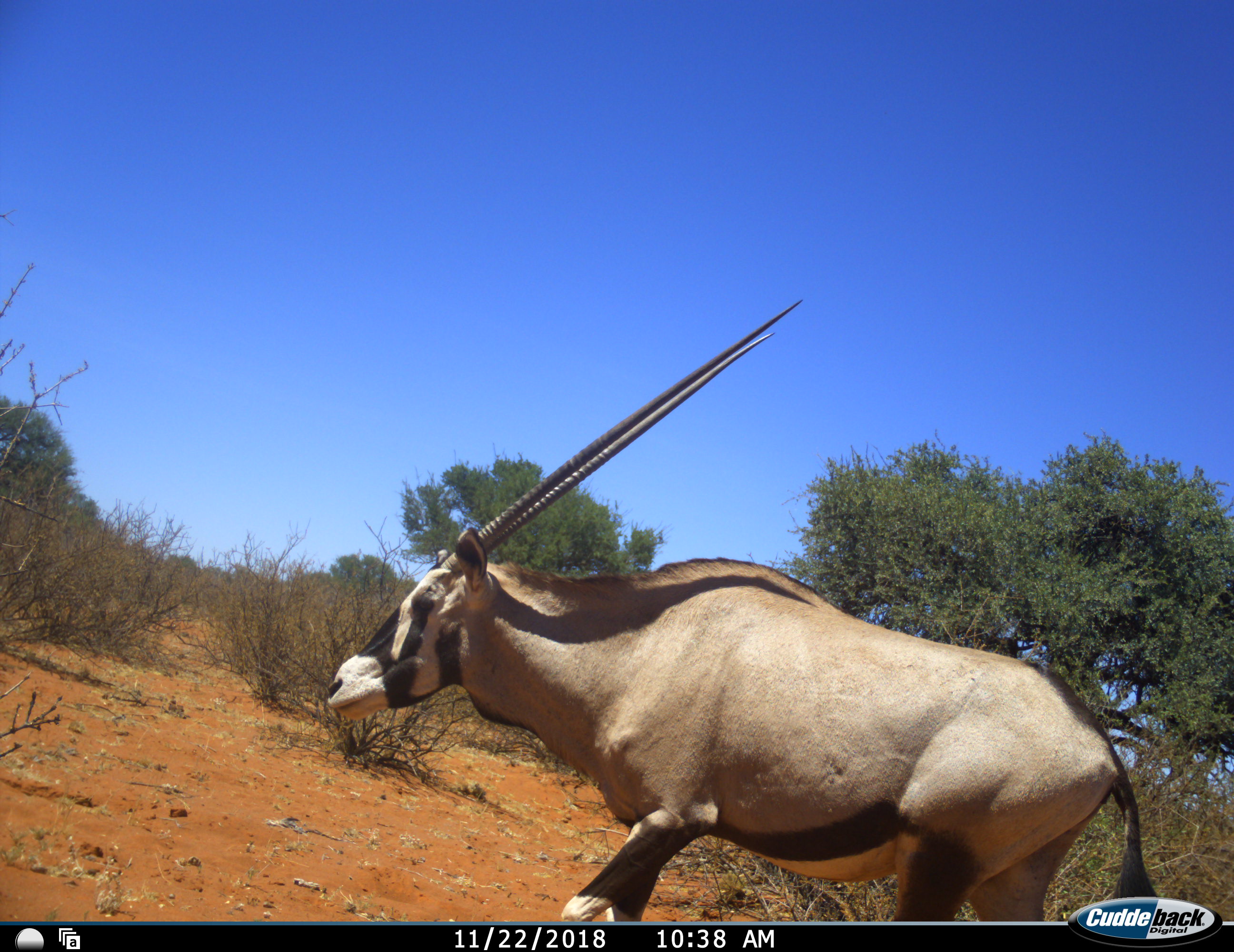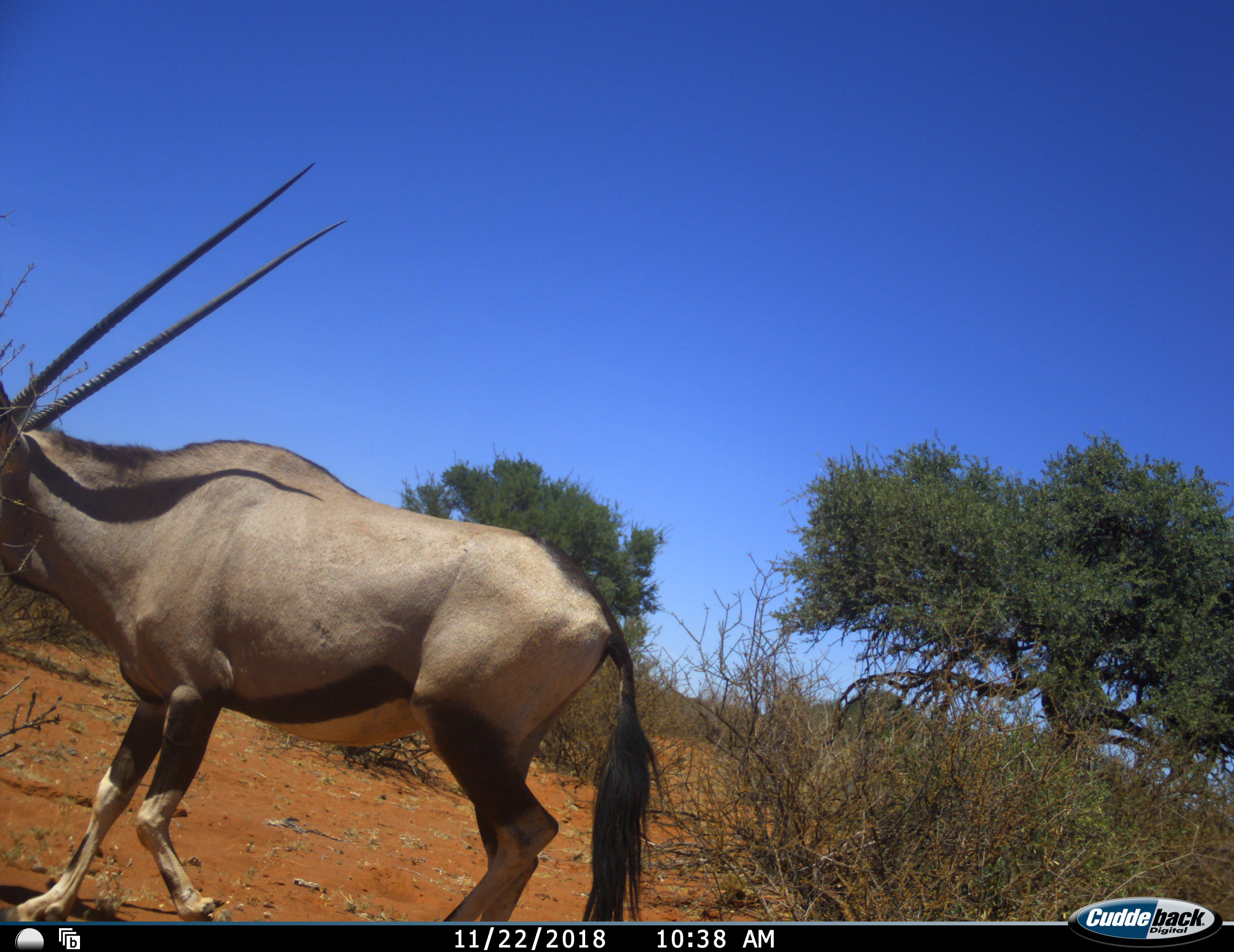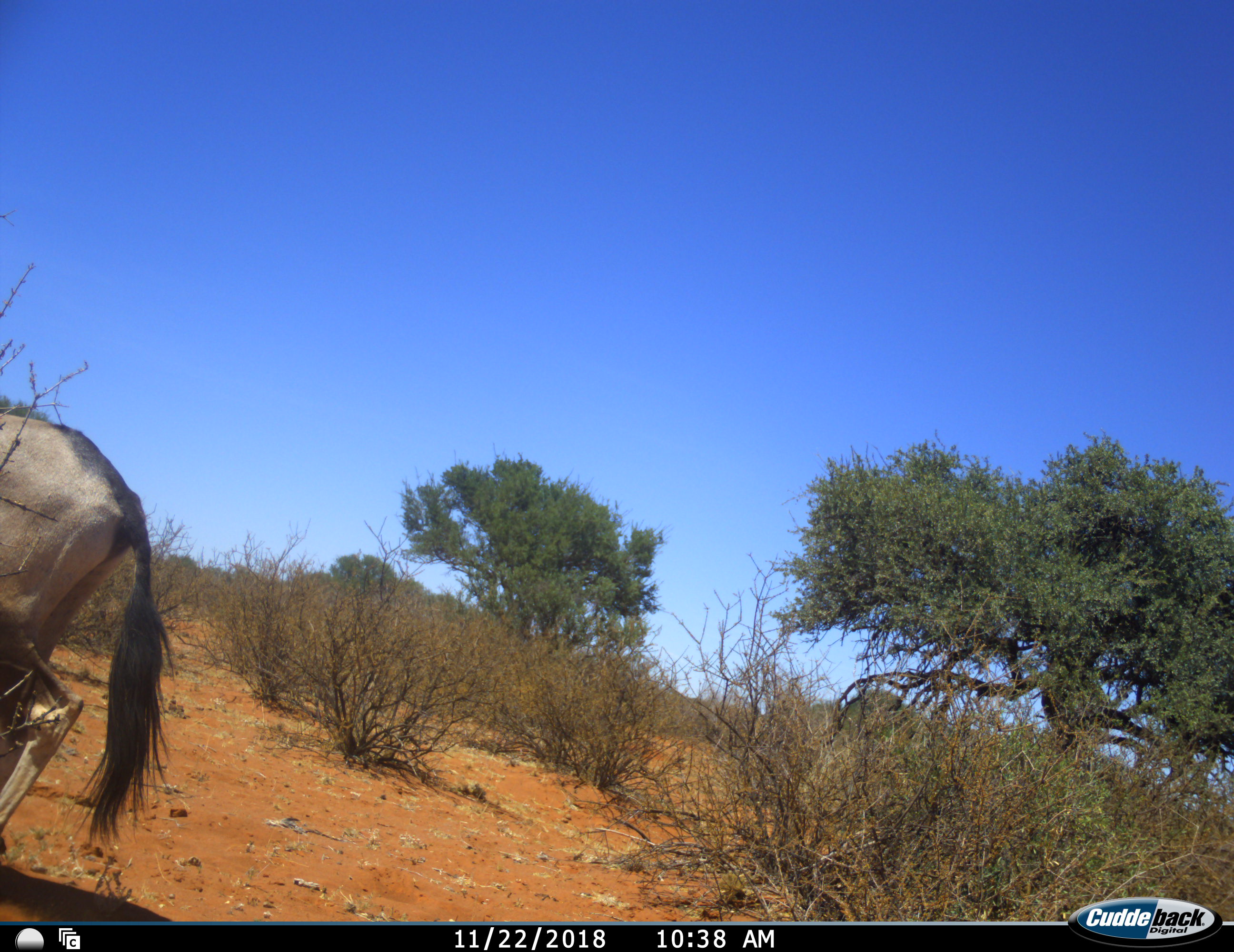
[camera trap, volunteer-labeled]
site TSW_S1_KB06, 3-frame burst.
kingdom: Animalia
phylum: Chordata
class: Mammalia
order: Artiodactyla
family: Bovidae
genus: Oryx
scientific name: Oryx gazella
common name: gemsbok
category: oryx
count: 1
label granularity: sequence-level